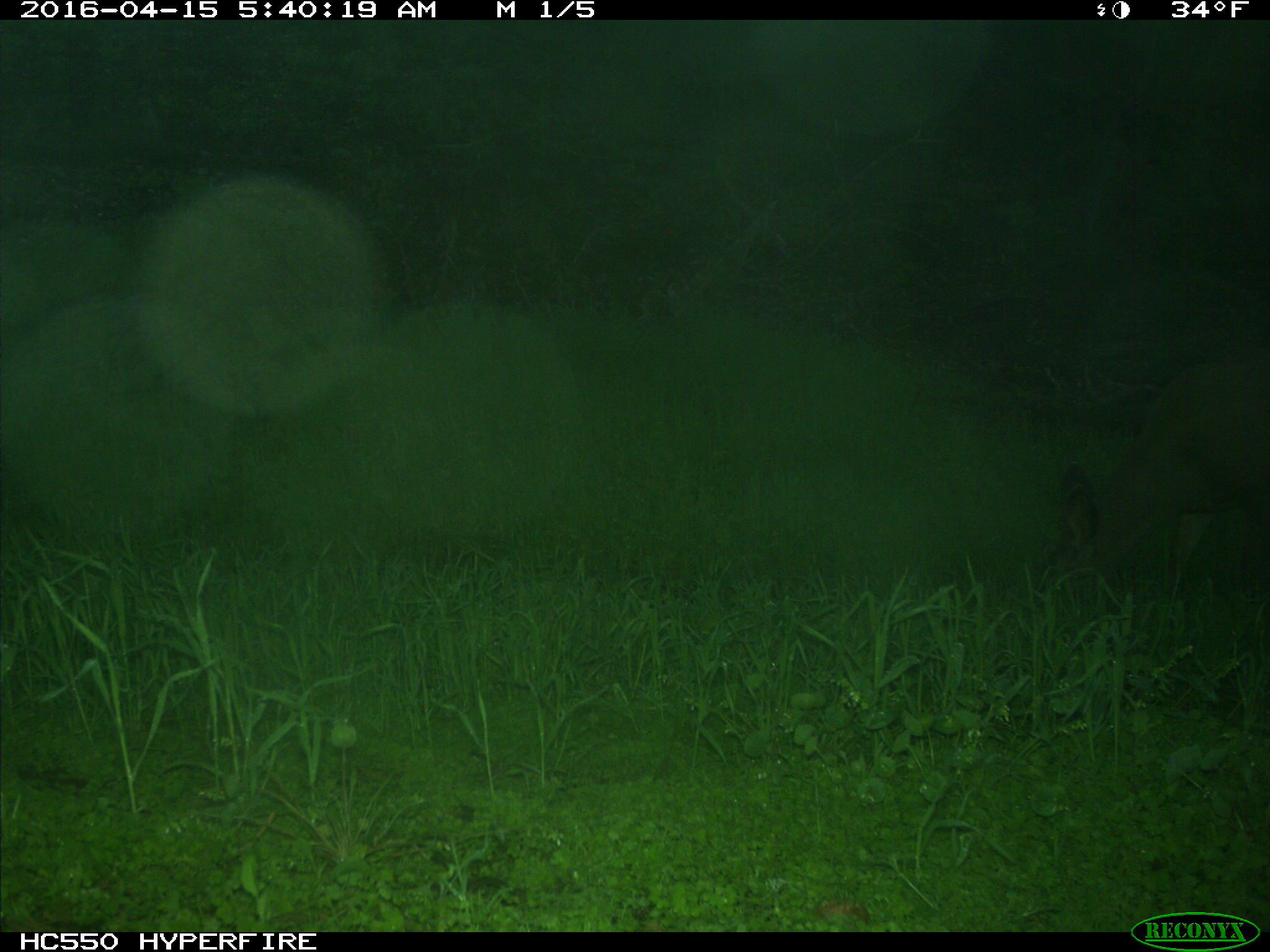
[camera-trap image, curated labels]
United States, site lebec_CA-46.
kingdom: Animalia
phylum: Chordata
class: Mammalia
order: Artiodactyla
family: Cervidae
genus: Odocoileus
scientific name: Odocoileus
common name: deer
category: unidentified deer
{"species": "unidentified deer (deer) (Odocoileus)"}